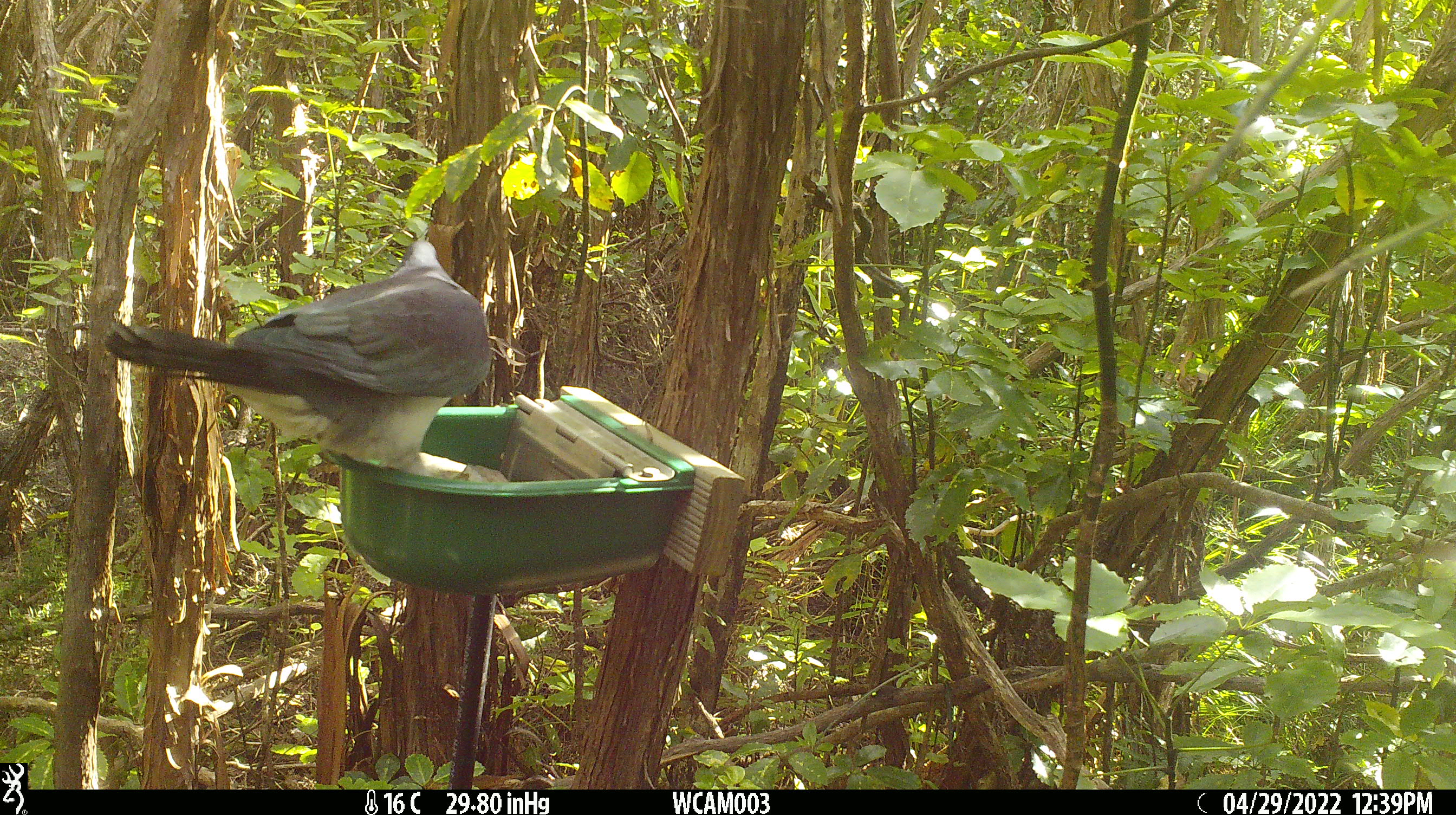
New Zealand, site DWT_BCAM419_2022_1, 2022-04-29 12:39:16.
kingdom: Animalia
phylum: Chordata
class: Aves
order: Columbiformes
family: Columbidae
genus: Hemiphaga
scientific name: Hemiphaga novaeseelandiae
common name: new zealand pigeon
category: kereru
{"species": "kereru (new zealand pigeon) (Hemiphaga novaeseelandiae)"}